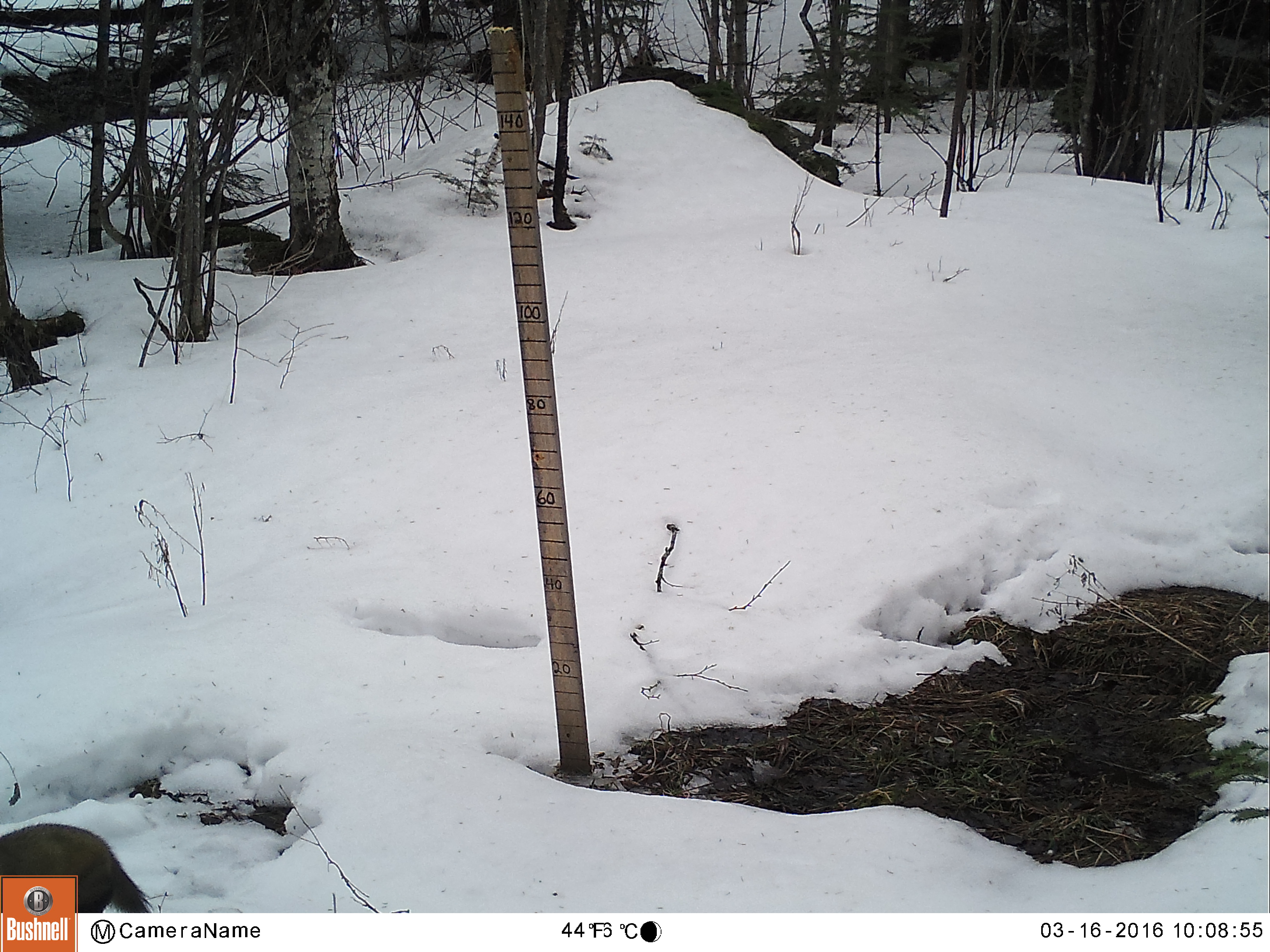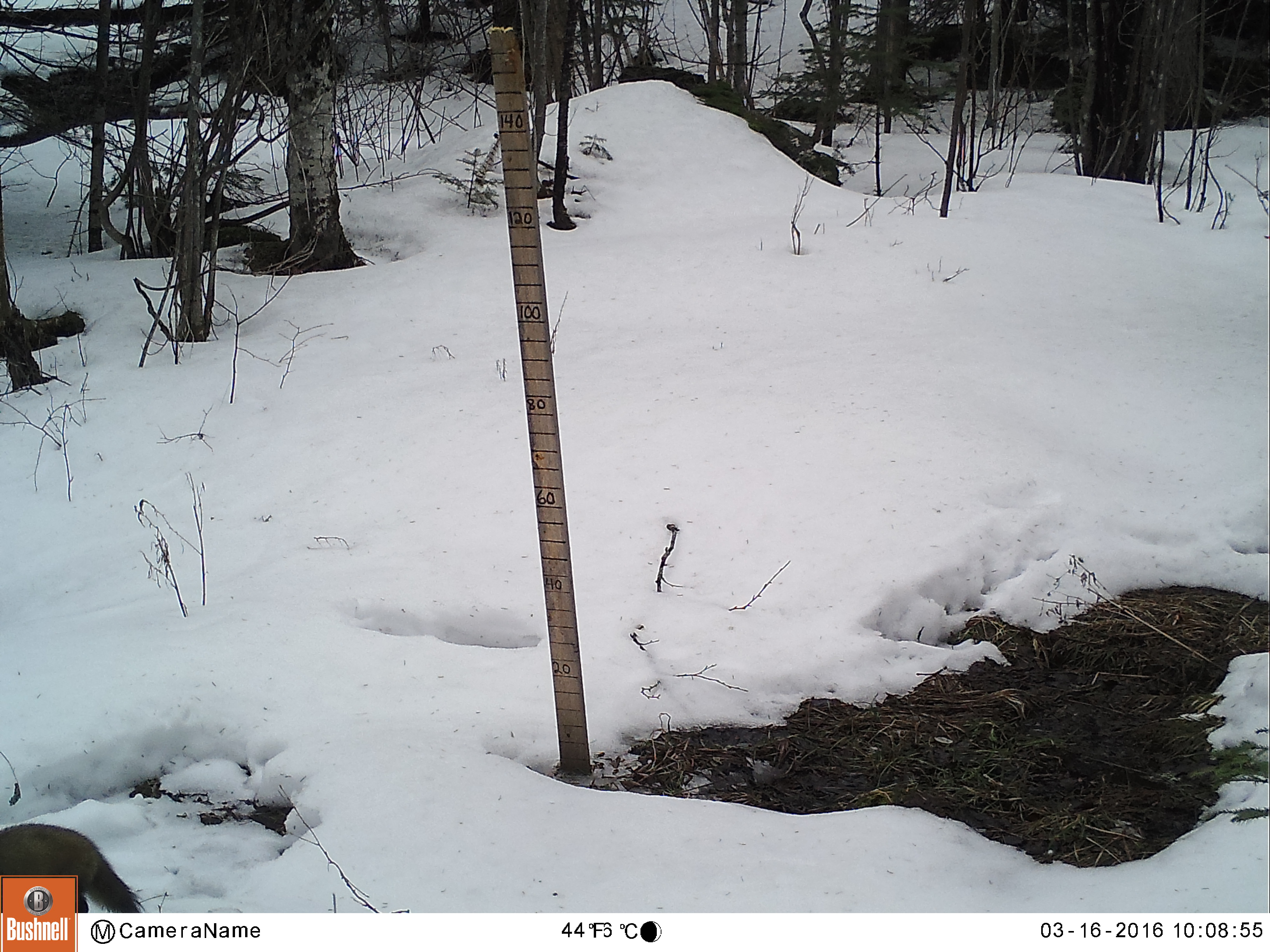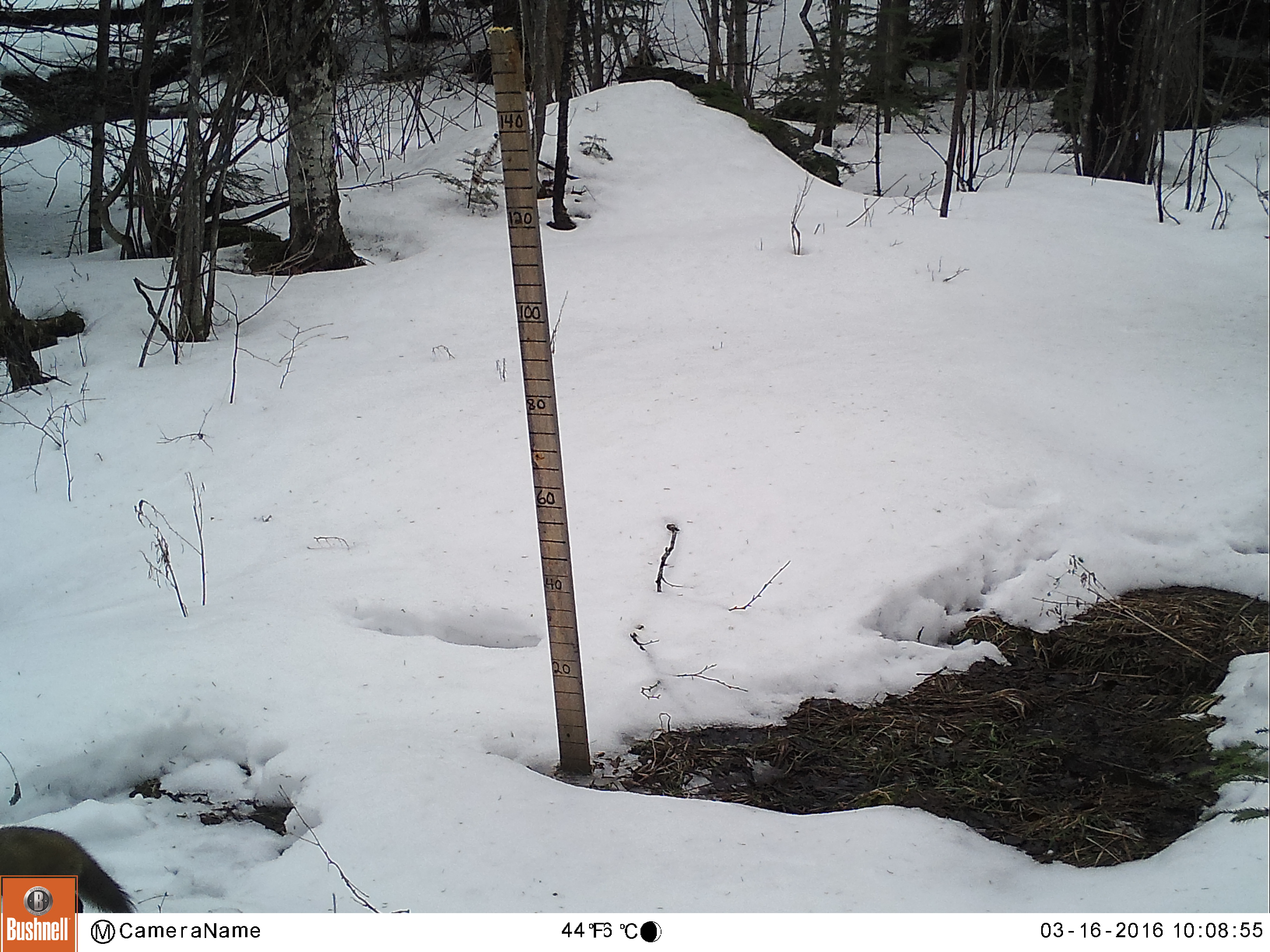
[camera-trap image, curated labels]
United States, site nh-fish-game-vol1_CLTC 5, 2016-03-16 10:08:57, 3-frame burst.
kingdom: Animalia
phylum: Chordata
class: Mammalia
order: Carnivora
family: Mustelidae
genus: Martes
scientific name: Martes americana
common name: american marten